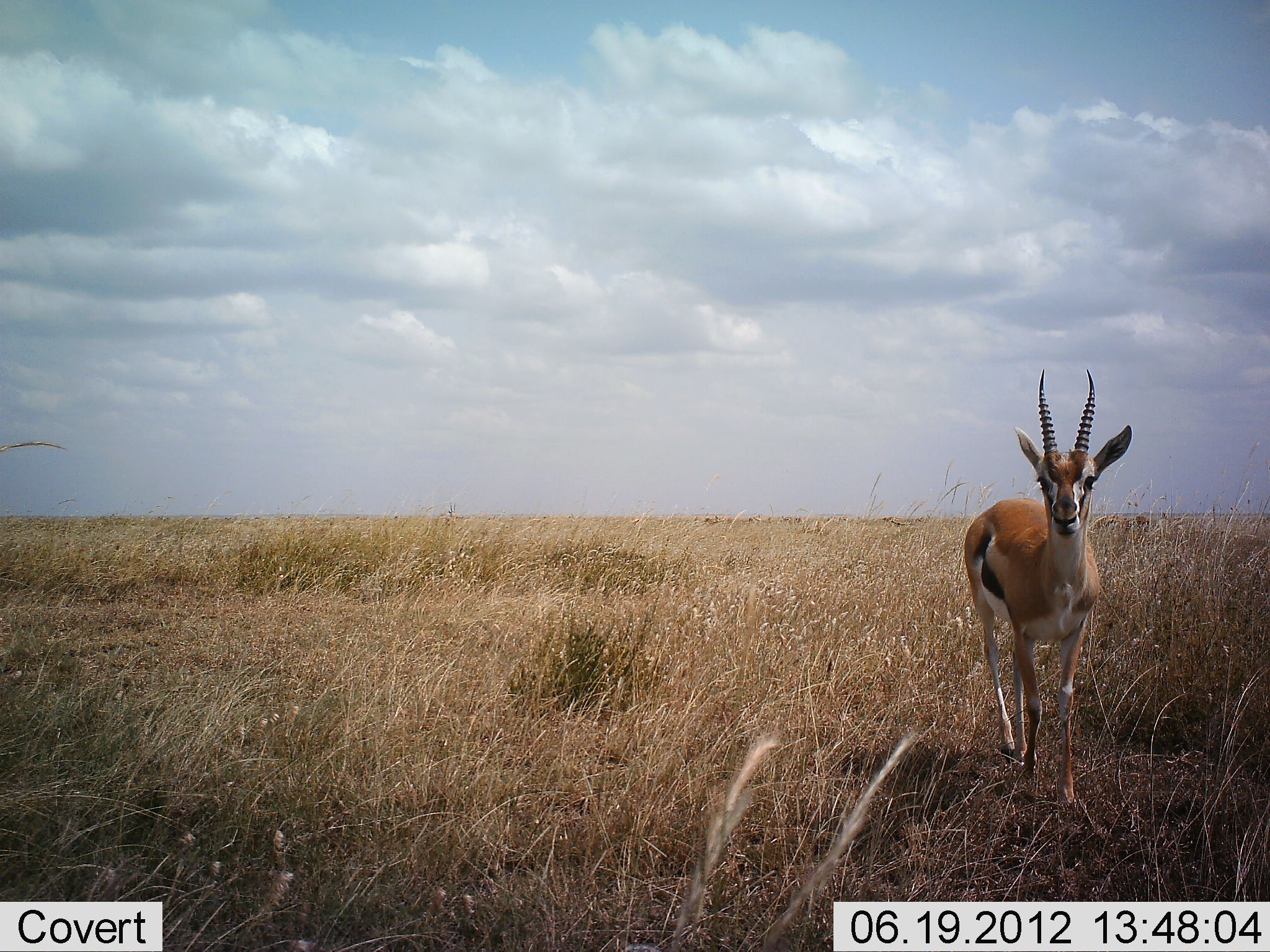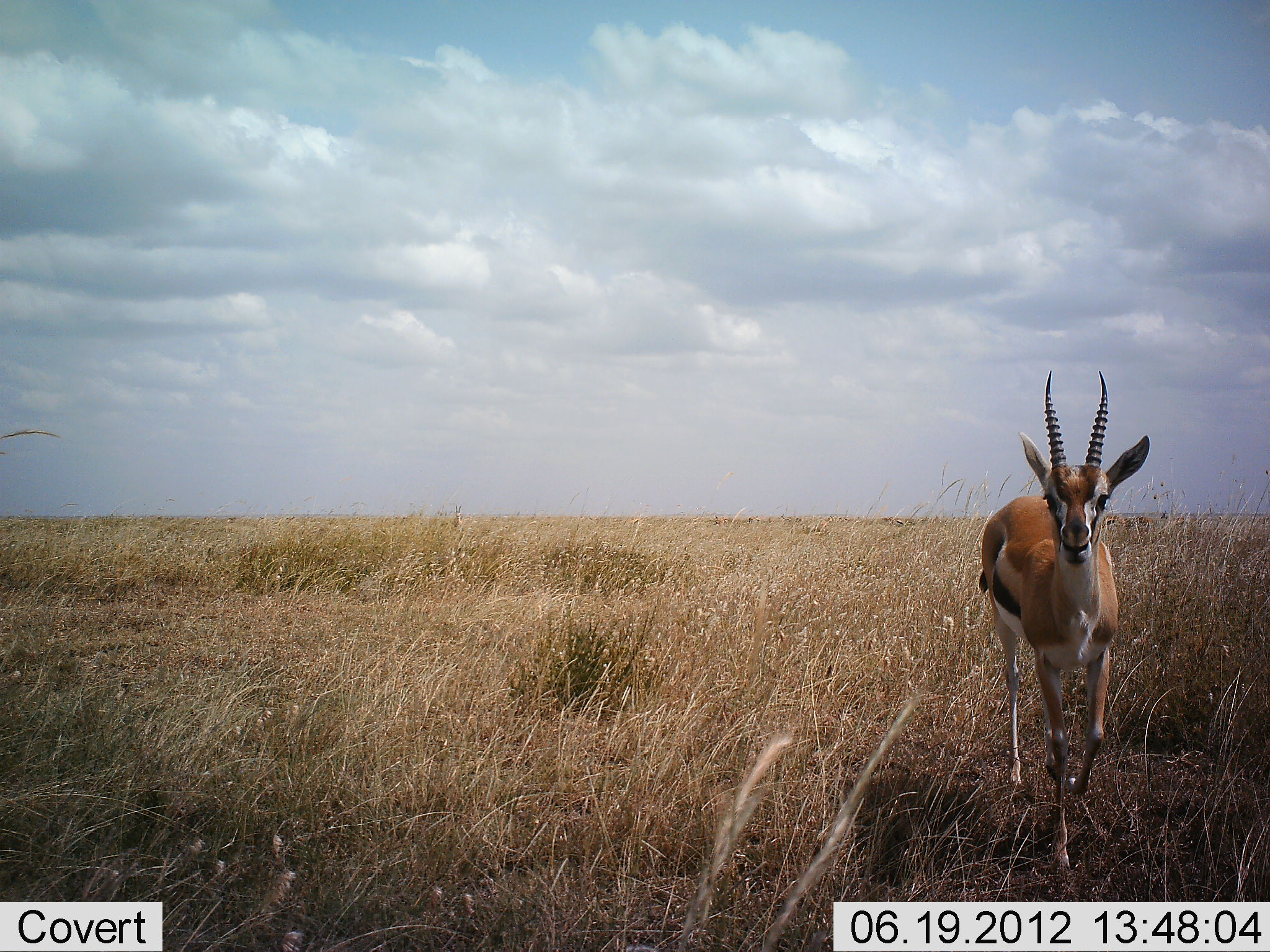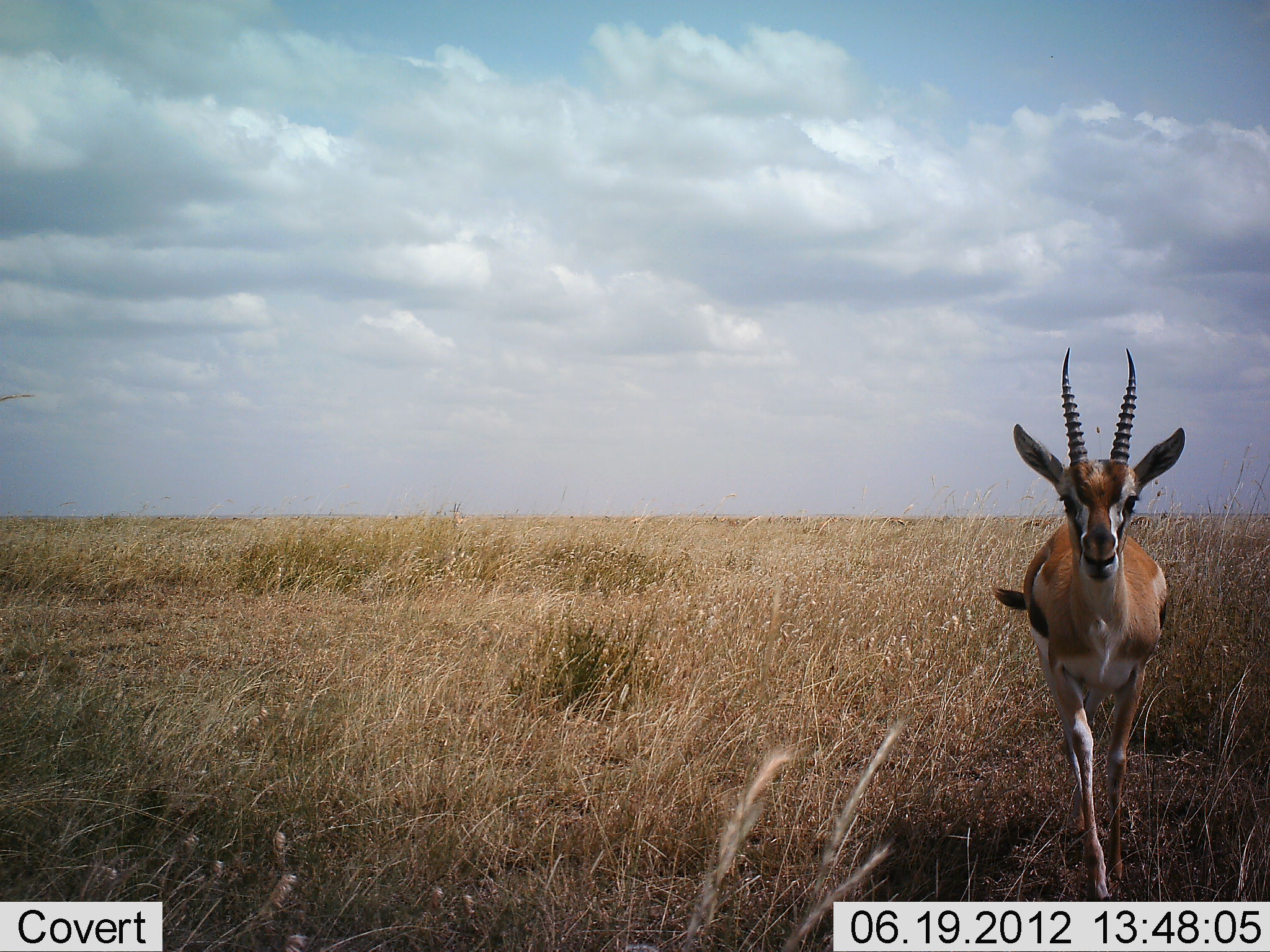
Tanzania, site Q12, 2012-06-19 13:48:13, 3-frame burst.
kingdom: Animalia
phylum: Chordata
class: Mammalia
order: Artiodactyla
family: Bovidae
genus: Eudorcas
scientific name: Eudorcas thomsonii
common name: thomson's gazelle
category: gazellethomsons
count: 1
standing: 20%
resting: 0%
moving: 90%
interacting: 0%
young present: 0%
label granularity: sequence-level